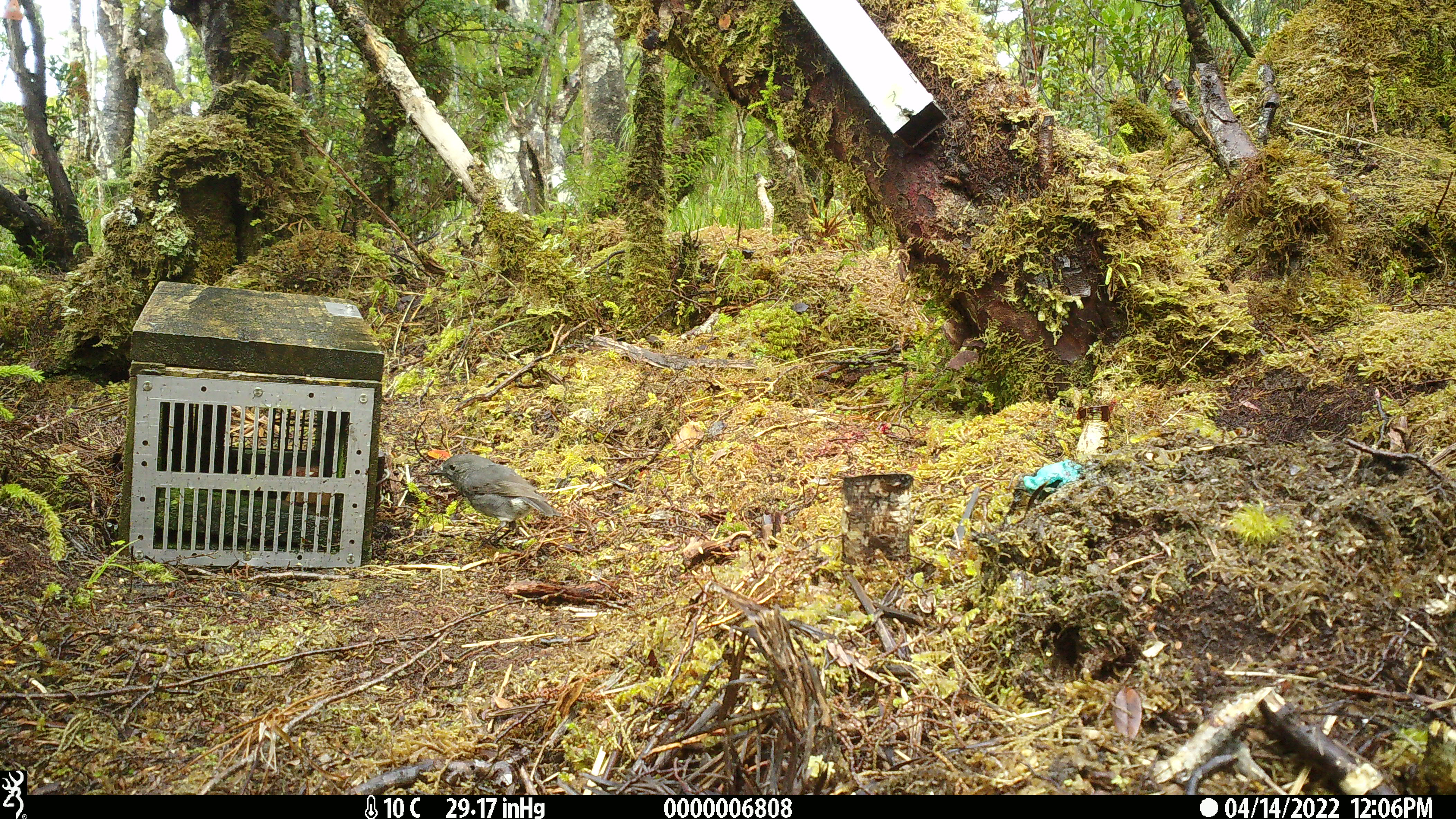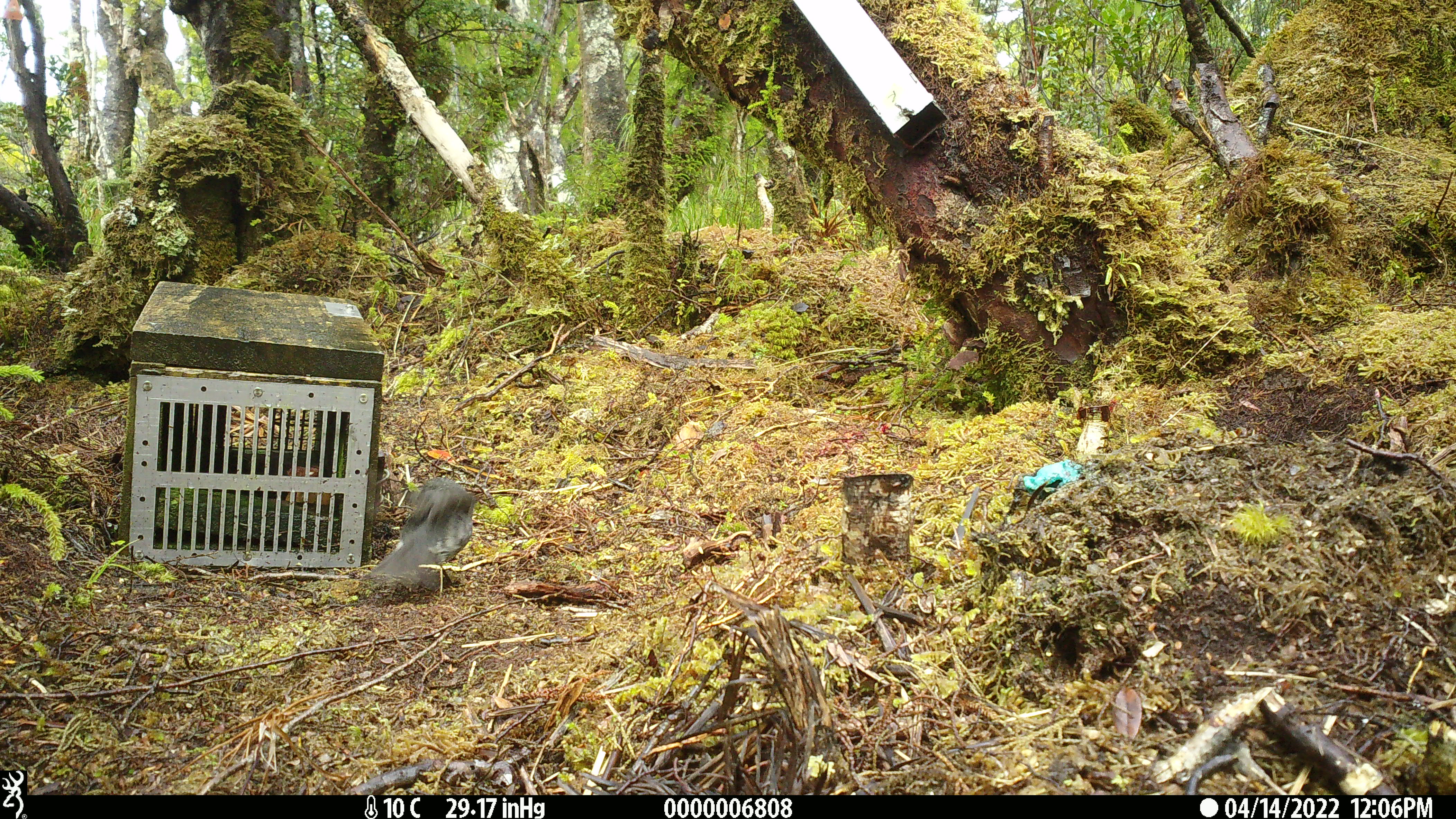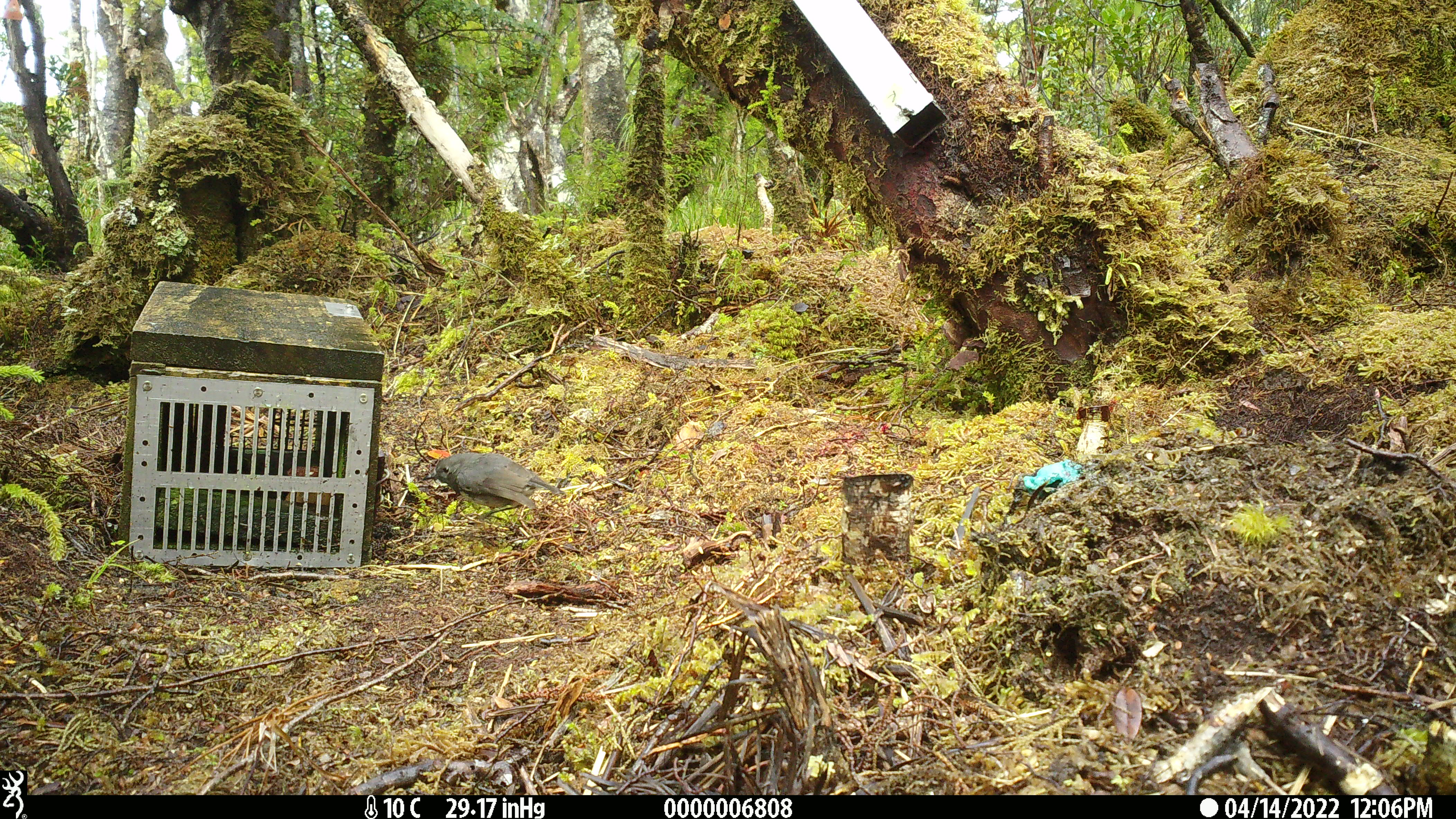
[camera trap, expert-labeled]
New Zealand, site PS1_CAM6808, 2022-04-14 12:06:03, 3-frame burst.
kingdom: Animalia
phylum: Chordata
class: Aves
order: Passeriformes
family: Petroicidae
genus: Petroica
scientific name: Petroica australis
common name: new zealand robin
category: robin